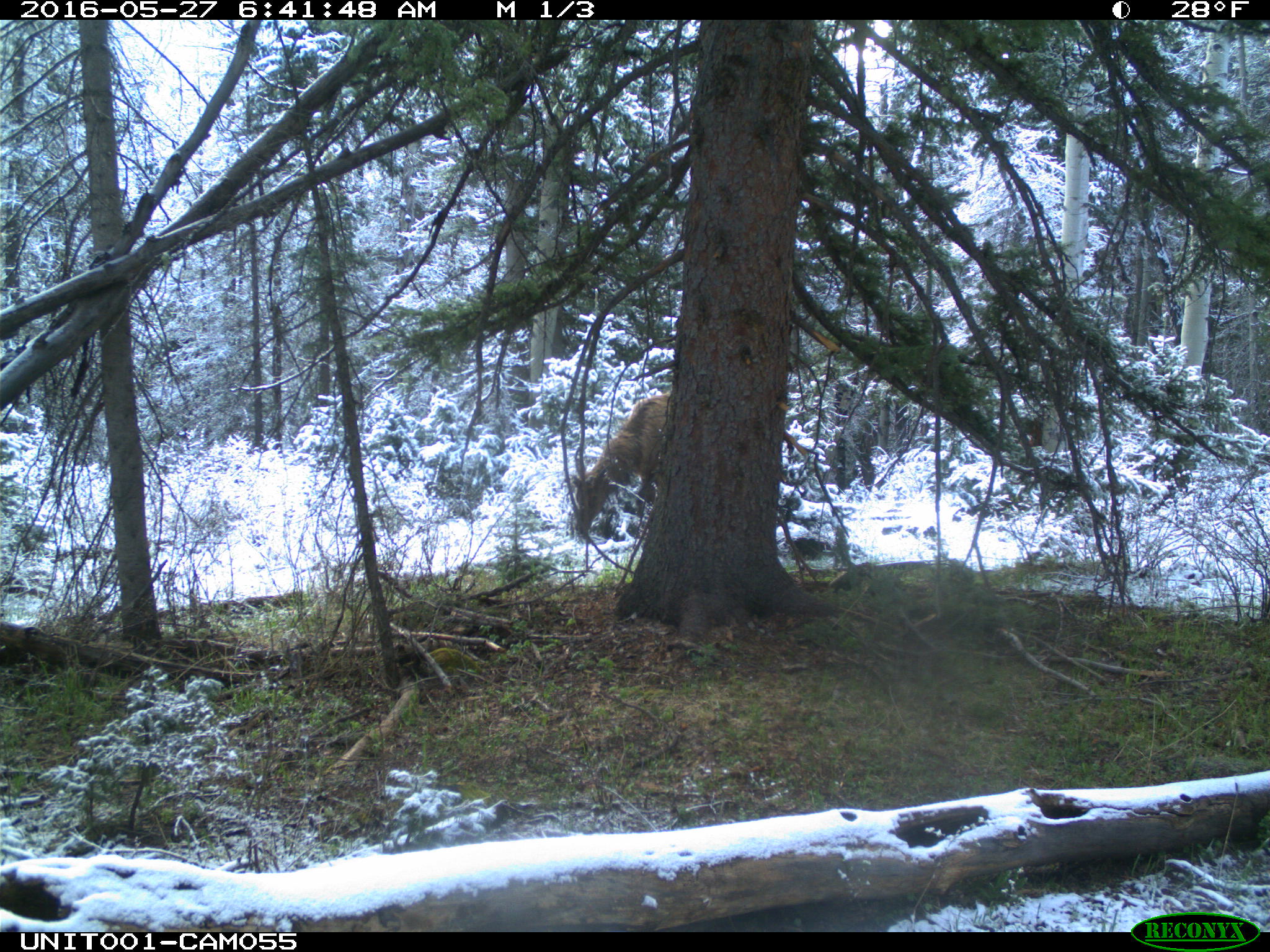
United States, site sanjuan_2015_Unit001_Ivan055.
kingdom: Animalia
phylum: Chordata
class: Mammalia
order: Artiodactyla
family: Cervidae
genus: Cervus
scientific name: Cervus elaphus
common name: red deer